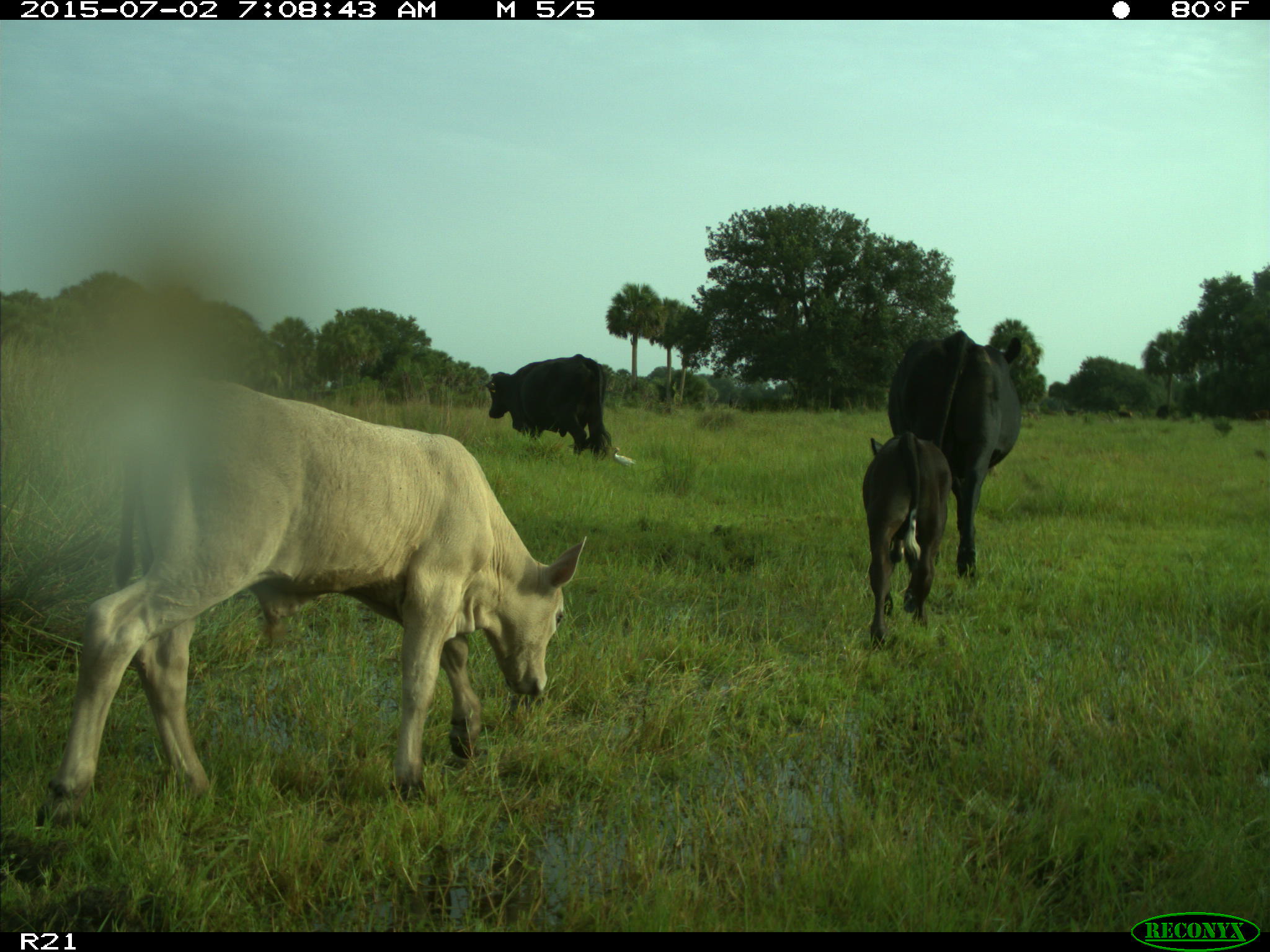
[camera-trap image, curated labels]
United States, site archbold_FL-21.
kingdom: Animalia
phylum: Chordata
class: Mammalia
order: Artiodactyla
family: Bovidae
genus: Bos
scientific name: Bos taurus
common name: domestic cow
Bos taurus (domestic cow).